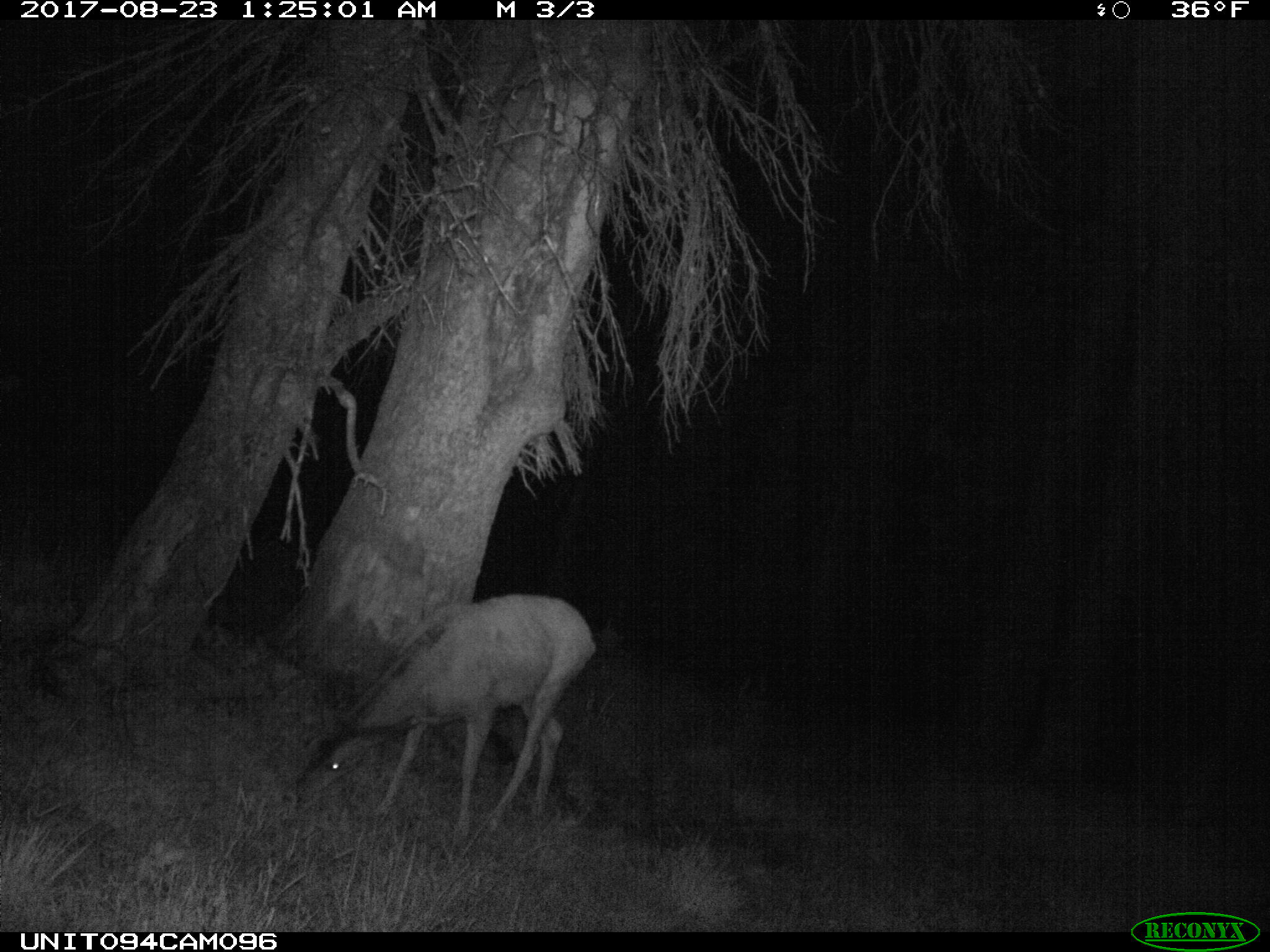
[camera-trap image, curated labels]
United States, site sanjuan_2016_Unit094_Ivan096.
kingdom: Animalia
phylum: Chordata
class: Mammalia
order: Artiodactyla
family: Cervidae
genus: Odocoileus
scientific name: Odocoileus hemionus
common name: mule deer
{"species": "Odocoileus hemionus (mule deer)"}